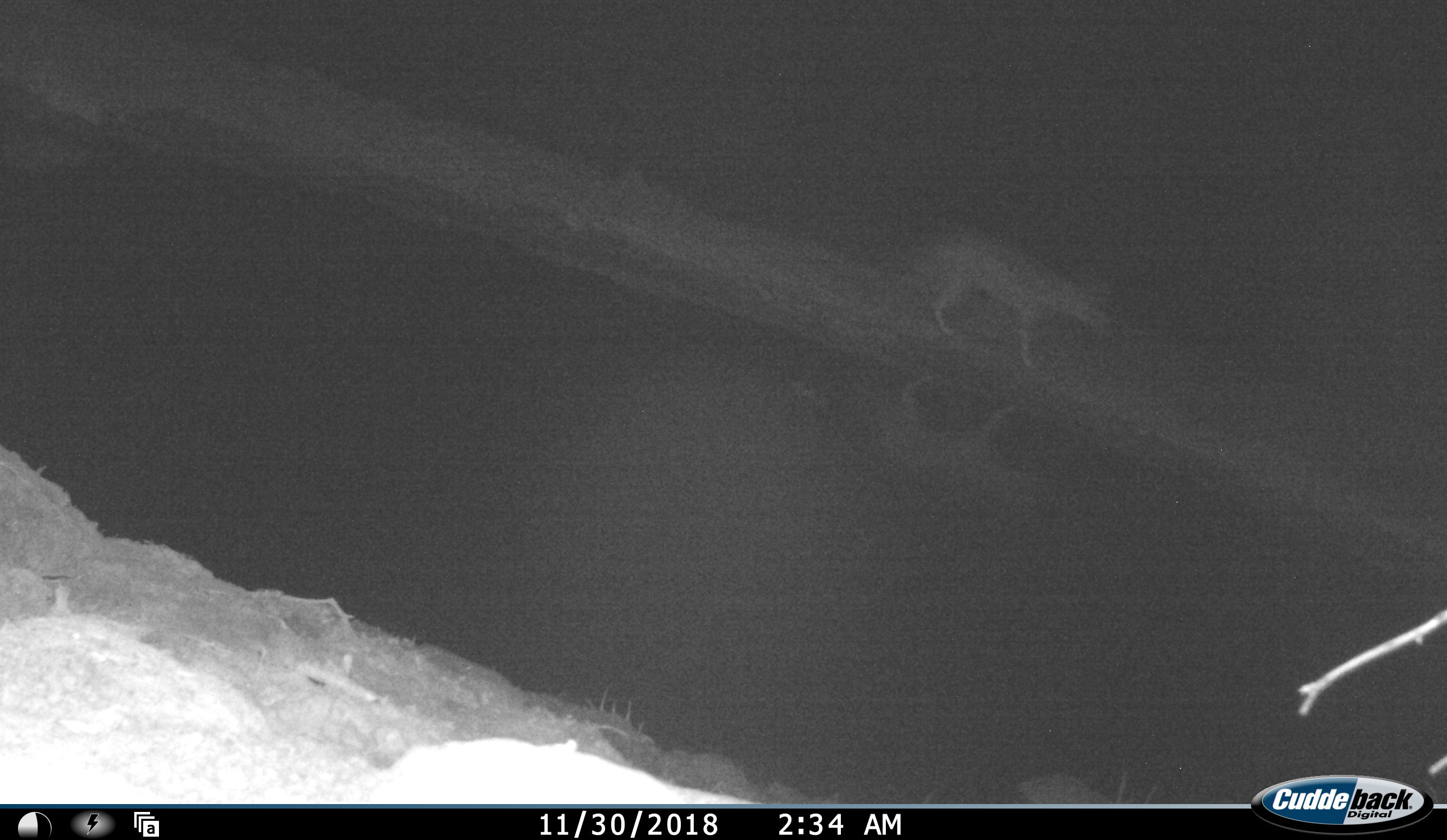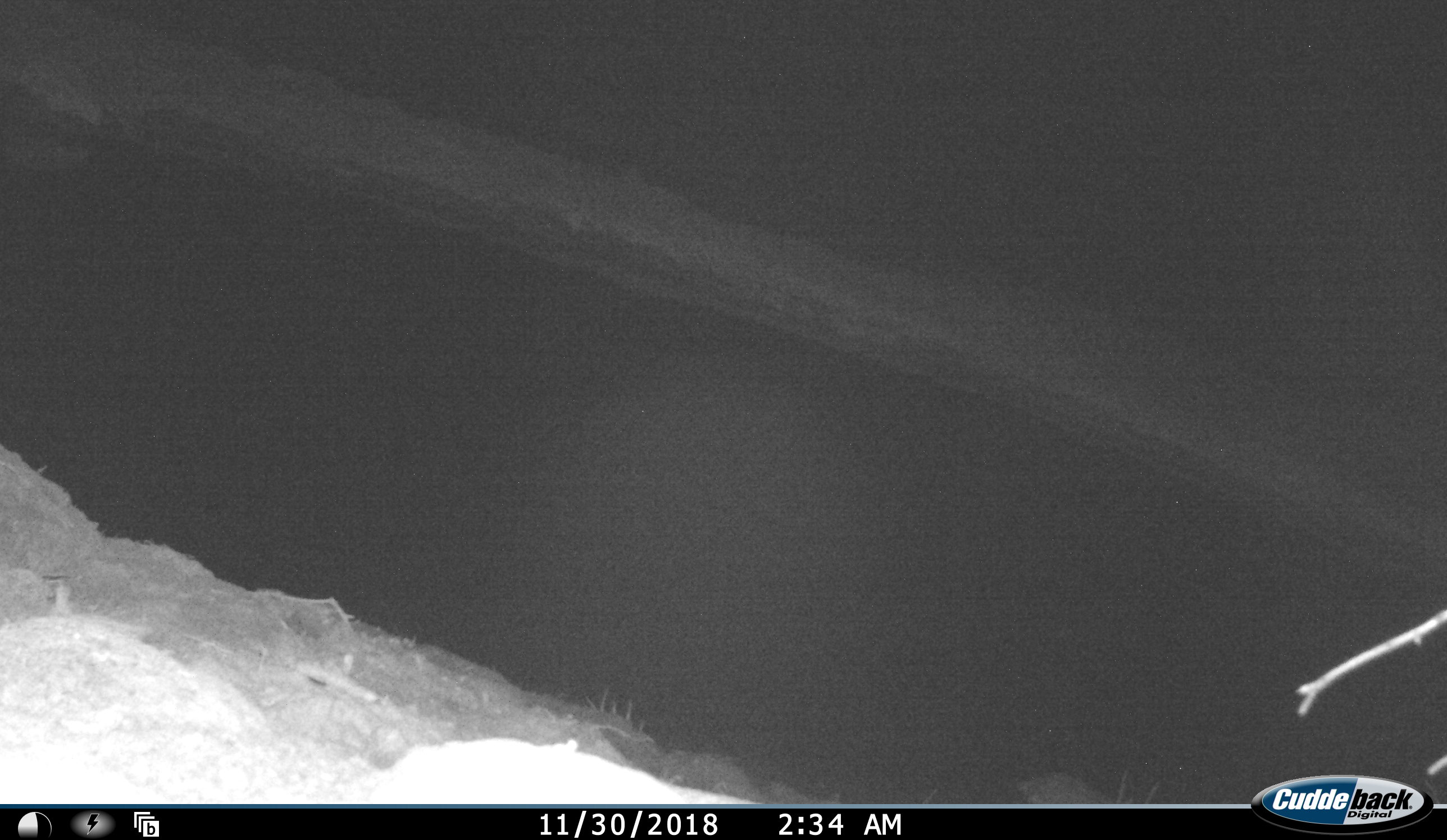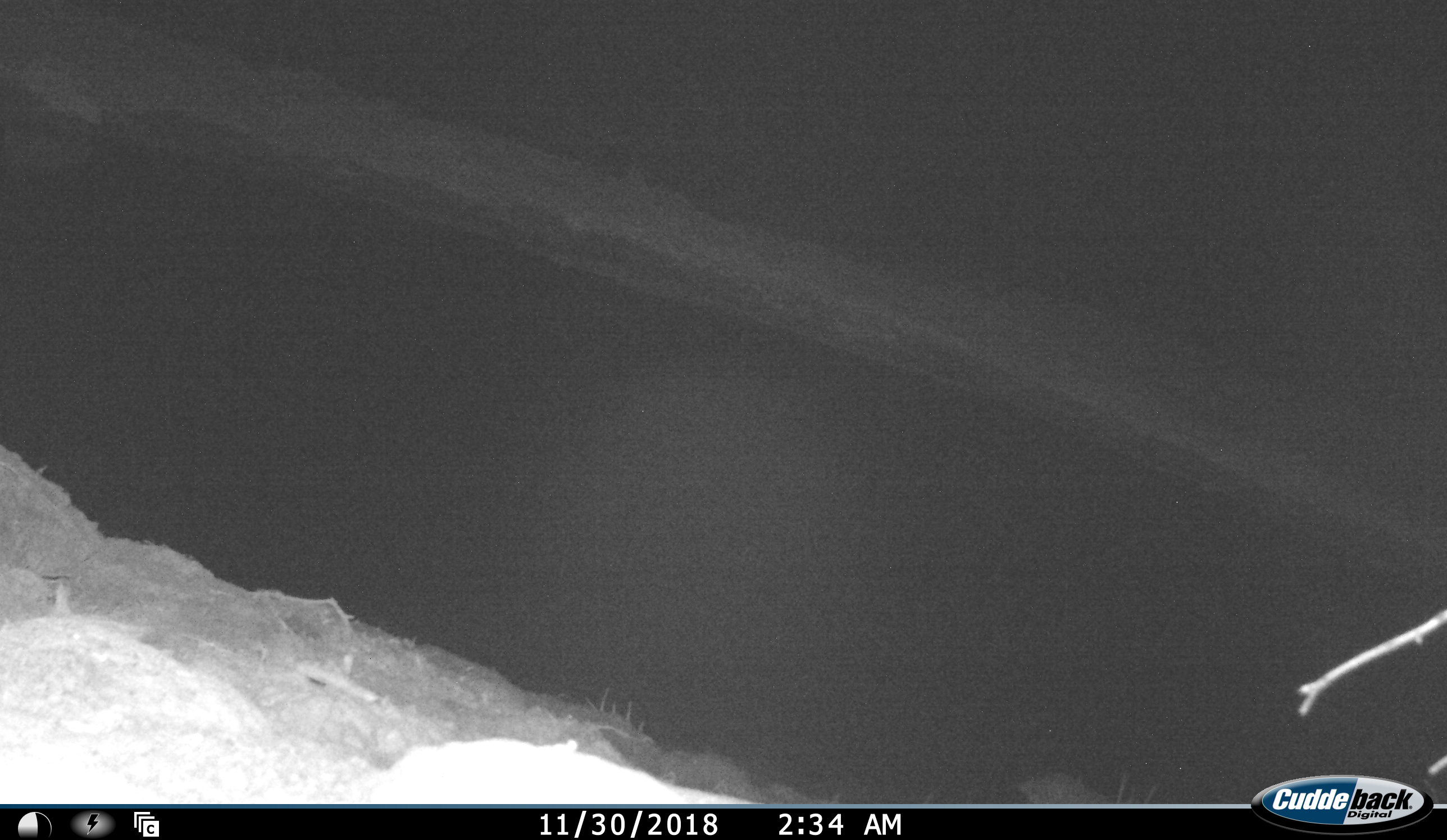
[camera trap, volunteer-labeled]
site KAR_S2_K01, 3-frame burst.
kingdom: Animalia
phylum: Chordata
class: Mammalia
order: Carnivora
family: Canidae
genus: Lupulella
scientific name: Lupulella mesomelas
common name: black-backed jackal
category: jackalblackbacked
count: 1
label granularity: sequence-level